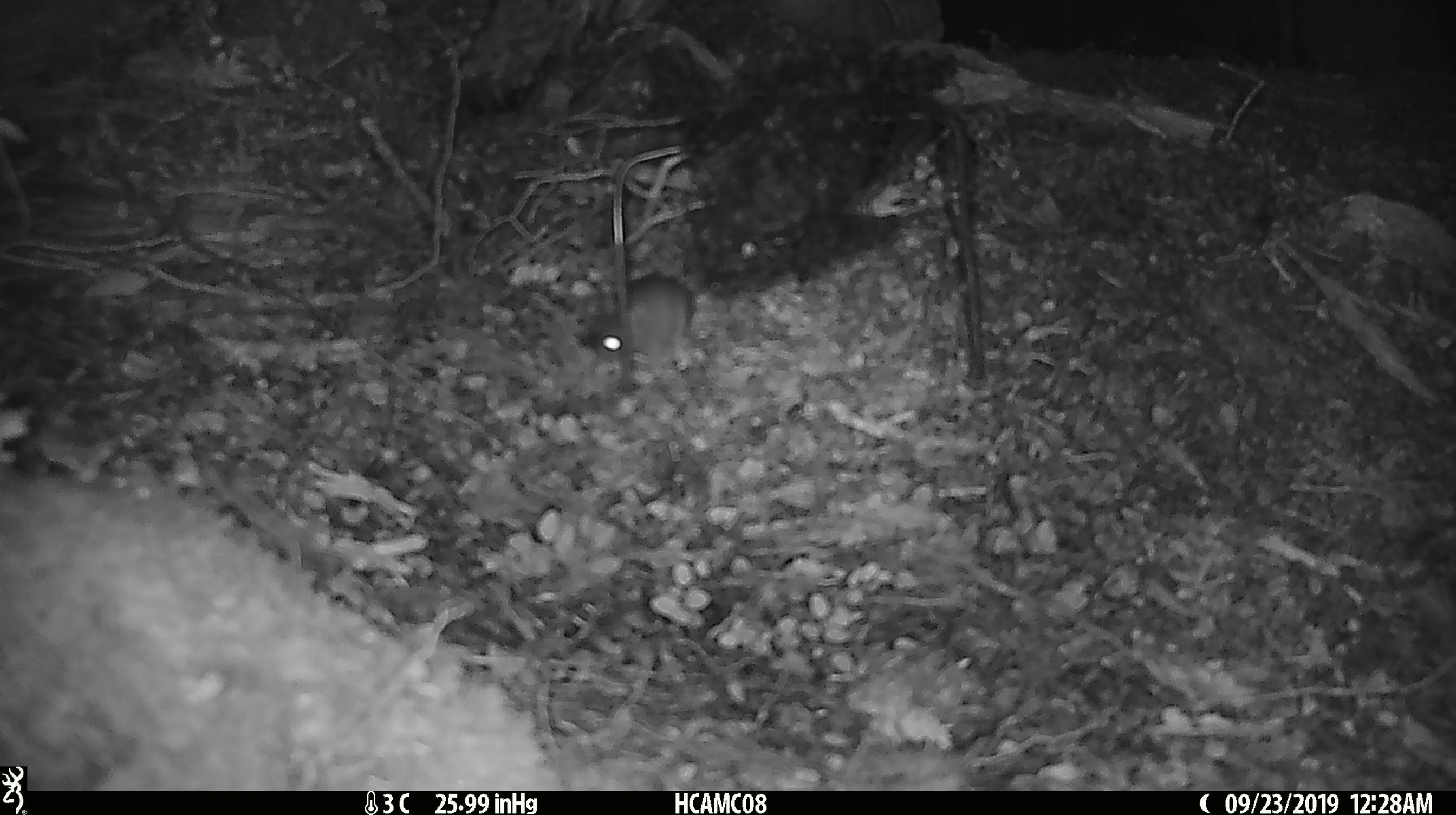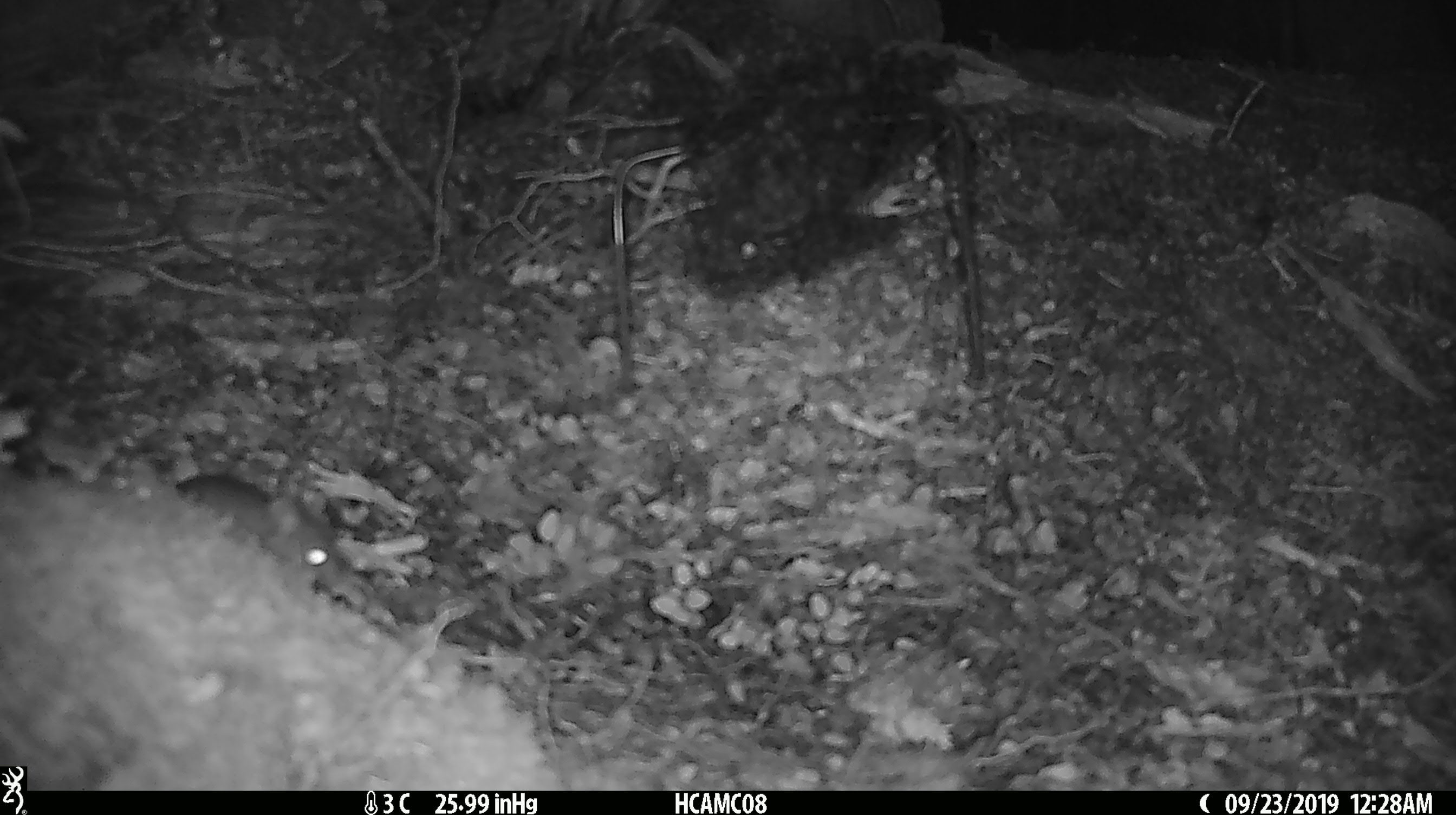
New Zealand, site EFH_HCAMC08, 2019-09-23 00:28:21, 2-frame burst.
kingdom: Animalia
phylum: Chordata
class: Mammalia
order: Rodentia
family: Muridae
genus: Mus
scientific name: Mus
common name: mouse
Mouse (Mus).